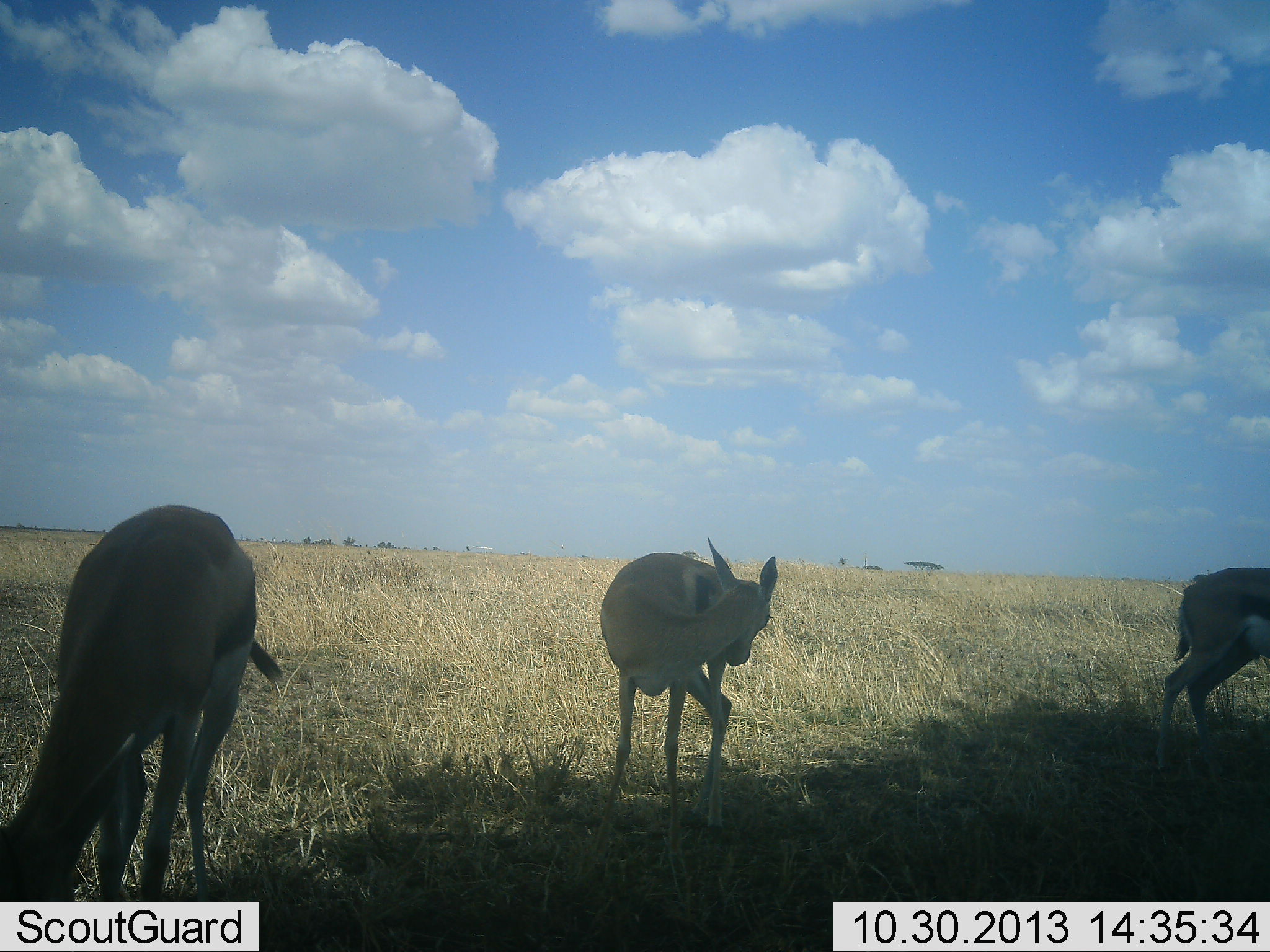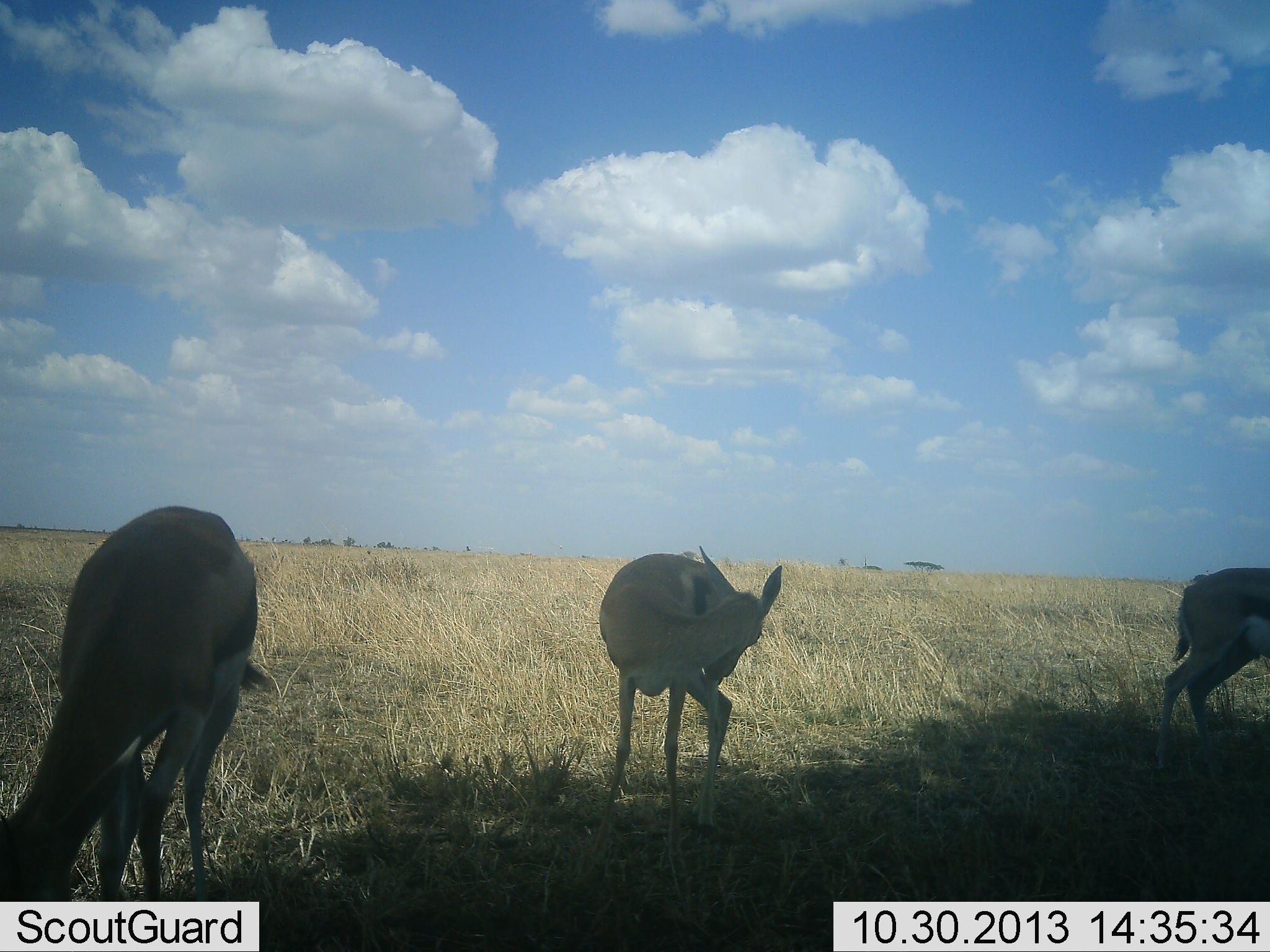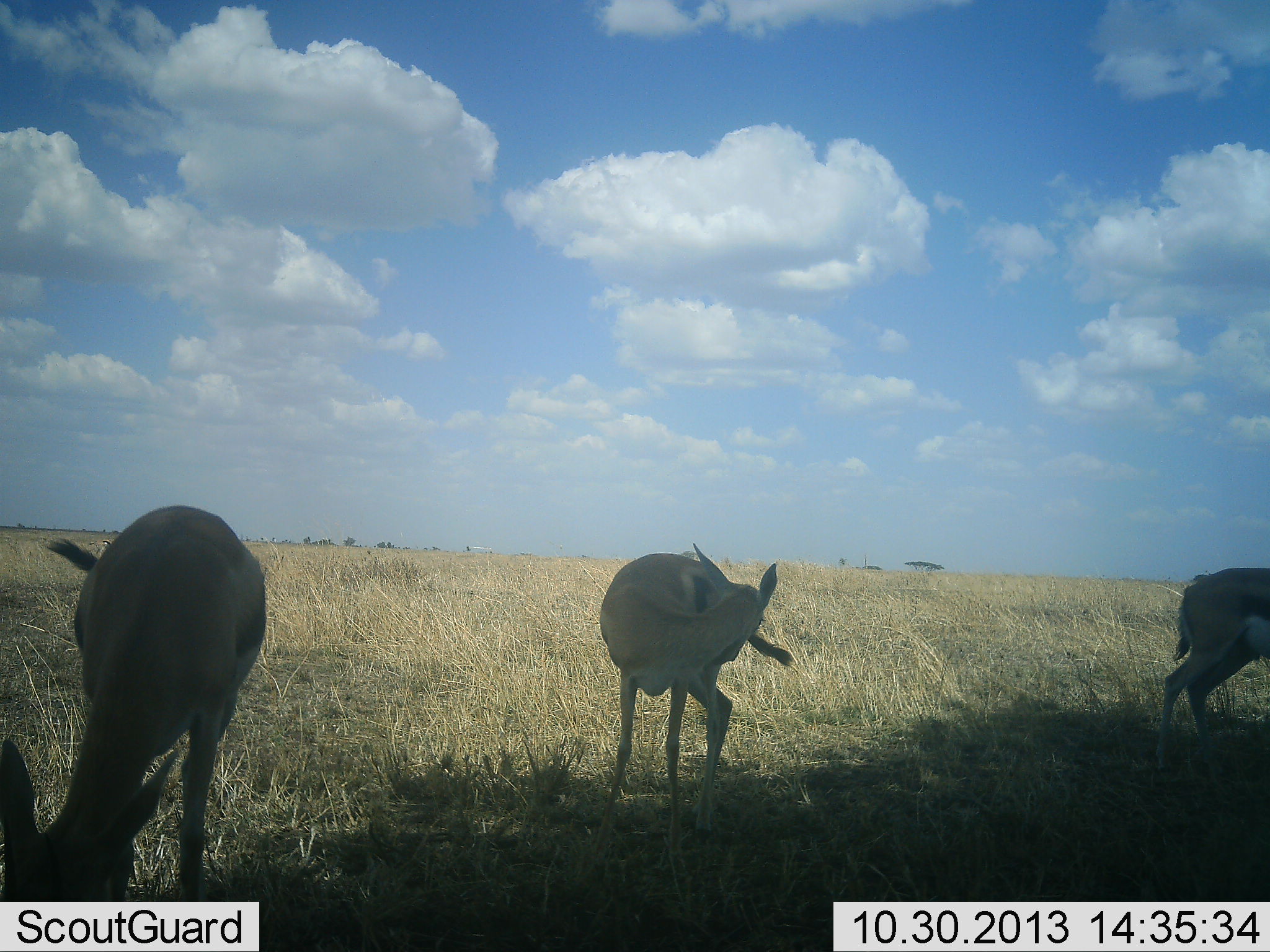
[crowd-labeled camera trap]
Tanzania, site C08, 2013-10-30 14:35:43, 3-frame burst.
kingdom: Animalia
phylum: Chordata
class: Mammalia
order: Artiodactyla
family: Bovidae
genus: Eudorcas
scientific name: Eudorcas thomsonii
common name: thomson's gazelle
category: gazellethomsons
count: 3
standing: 80%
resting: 3%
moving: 10%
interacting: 7%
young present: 7%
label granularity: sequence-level